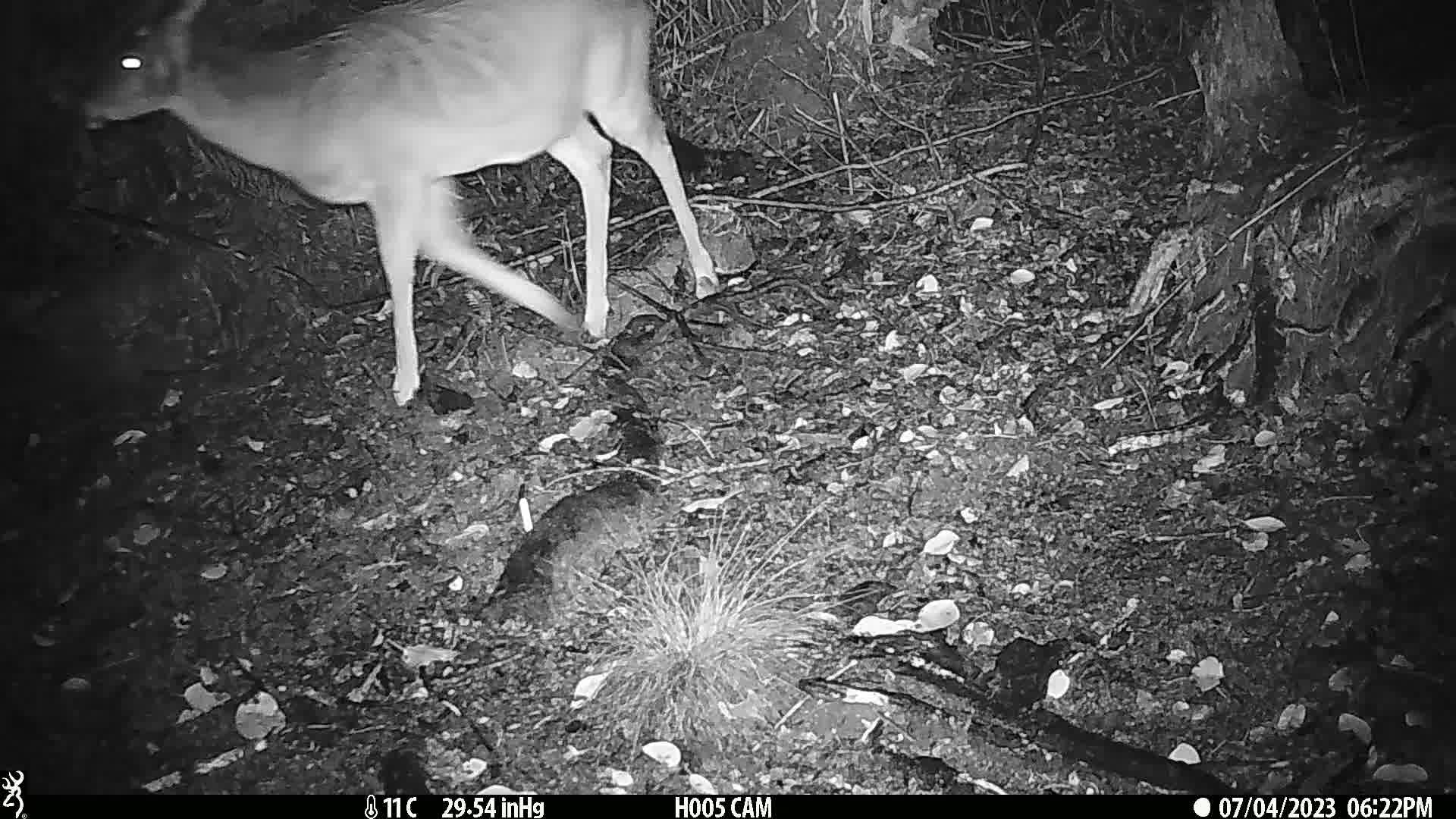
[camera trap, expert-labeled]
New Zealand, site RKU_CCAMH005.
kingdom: Animalia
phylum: Chordata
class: Mammalia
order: Artiodactyla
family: Cervidae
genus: Odocoileus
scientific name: Odocoileus virginianus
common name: white-tailed deer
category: white tailed deer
White tailed deer (white-tailed deer) (Odocoileus virginianus).